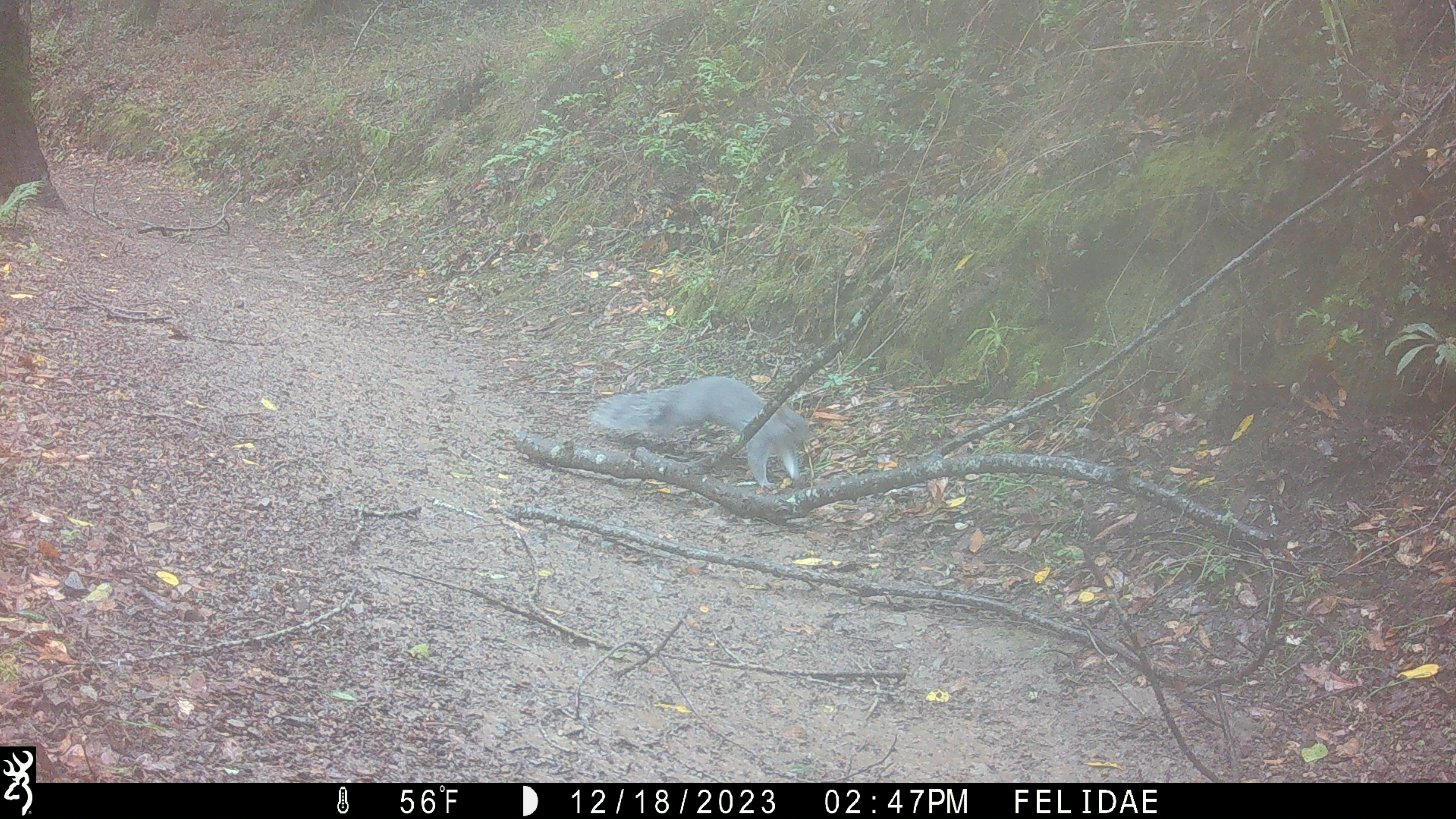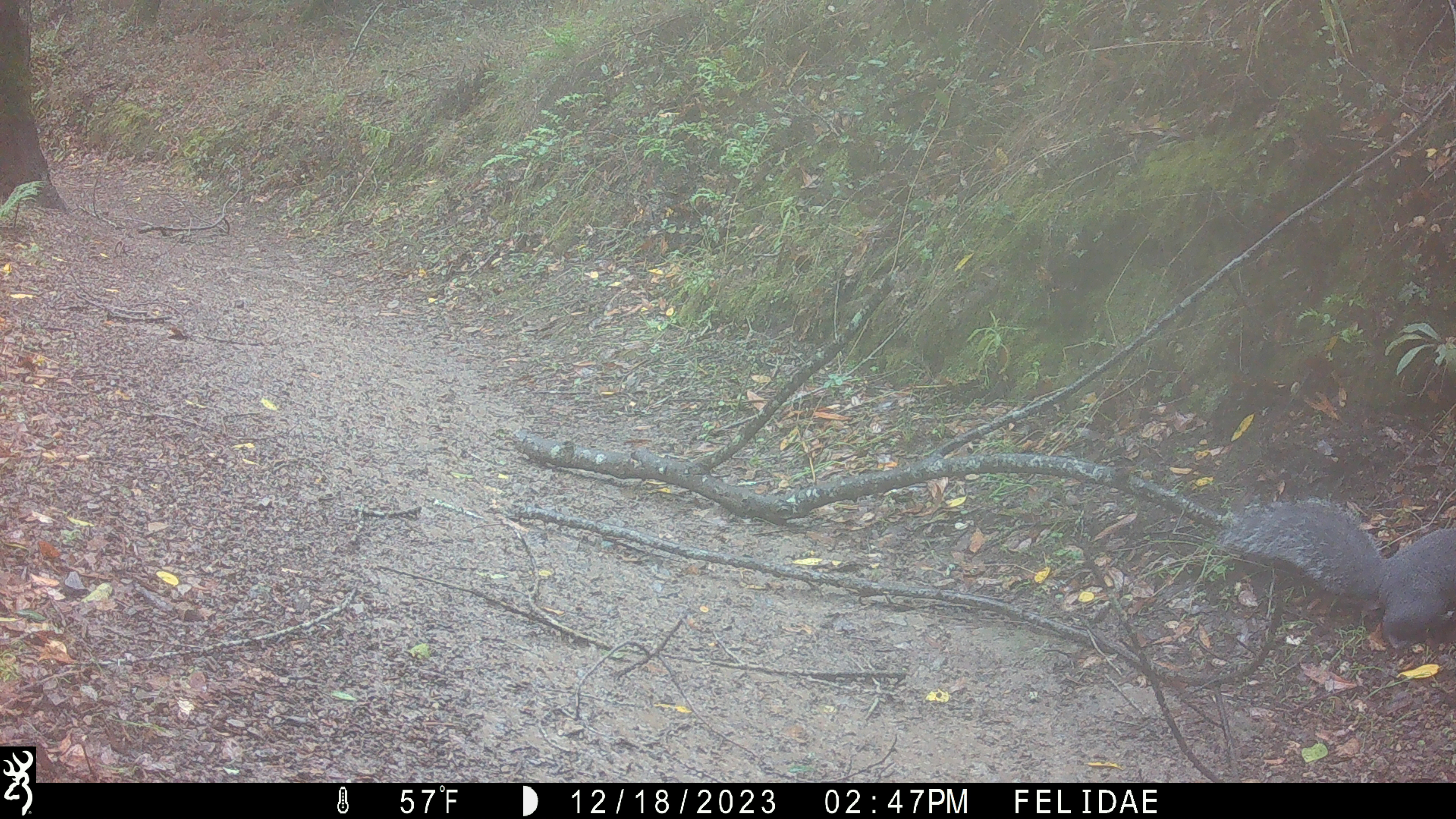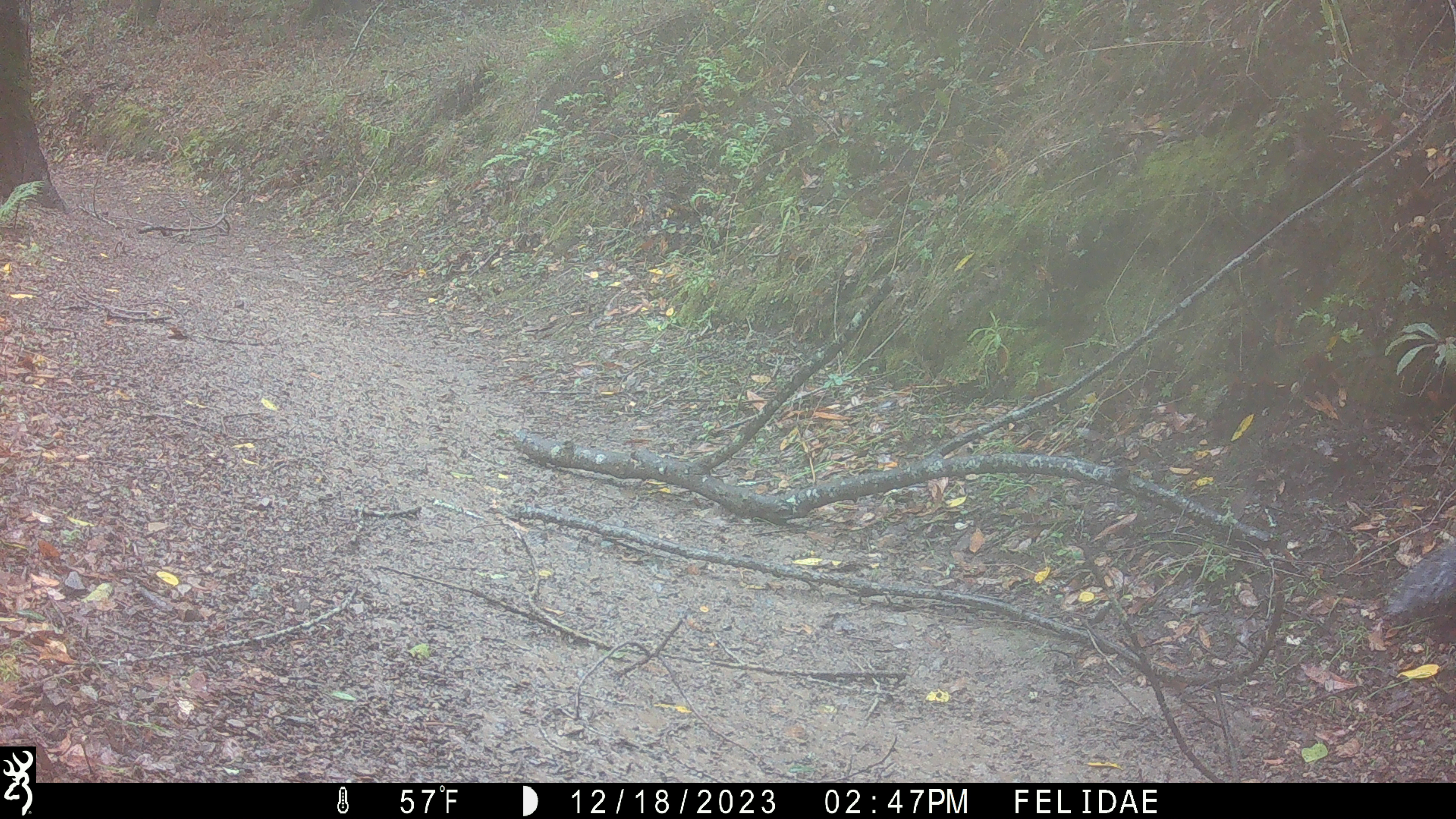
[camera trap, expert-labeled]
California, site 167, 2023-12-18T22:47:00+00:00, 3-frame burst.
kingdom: Animalia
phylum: Chordata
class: Mammalia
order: Rodentia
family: Sciuridae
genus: Sciurus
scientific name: Sciurus griseus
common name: western gray squirrel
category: western grey squirrel